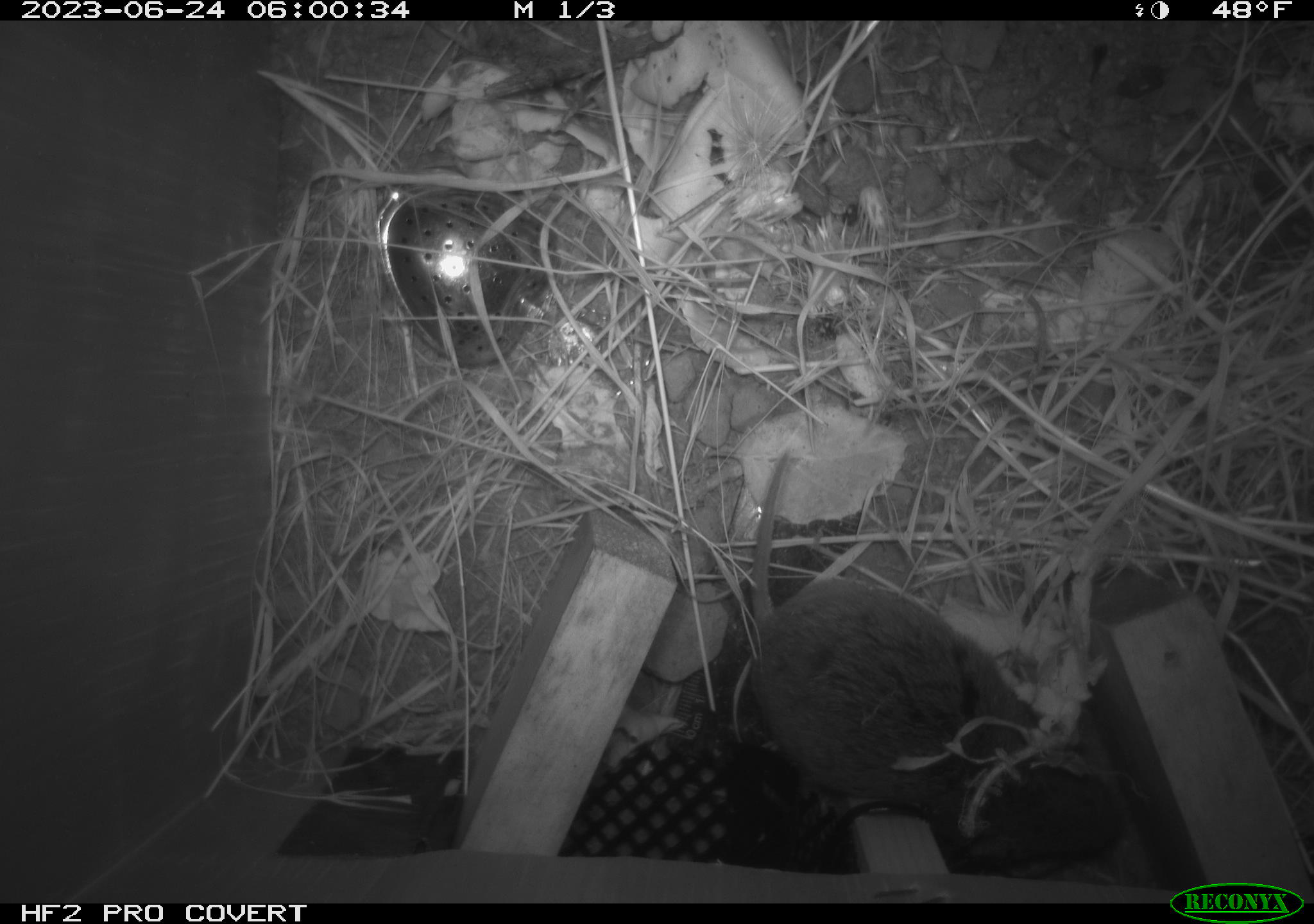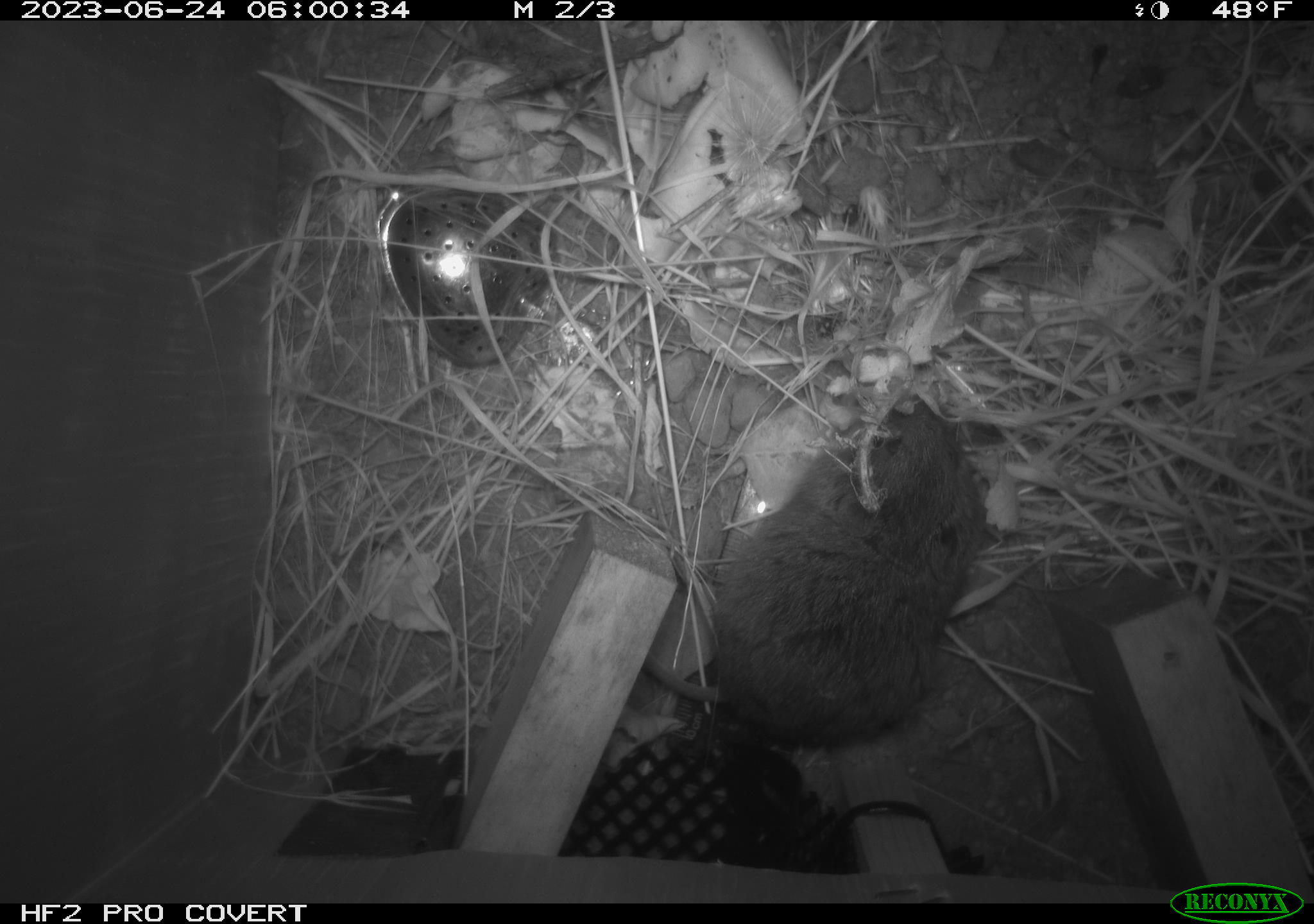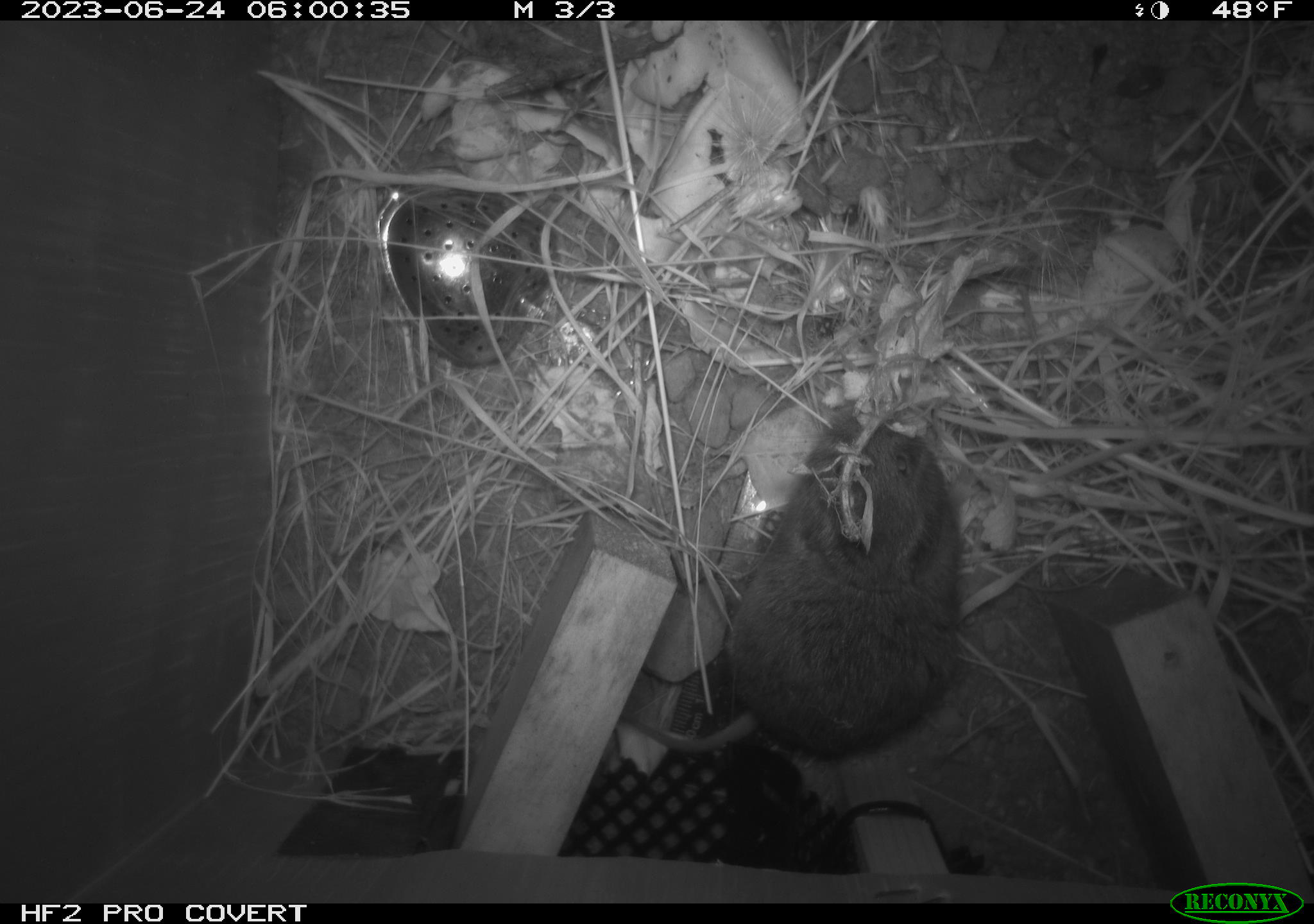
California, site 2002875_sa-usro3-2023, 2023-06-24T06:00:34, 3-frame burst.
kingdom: Animalia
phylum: Chordata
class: Mammalia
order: Rodentia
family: Cricetidae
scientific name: Arvicolinae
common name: voles, lemmings, and muskrats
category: arvicolinae subfamily